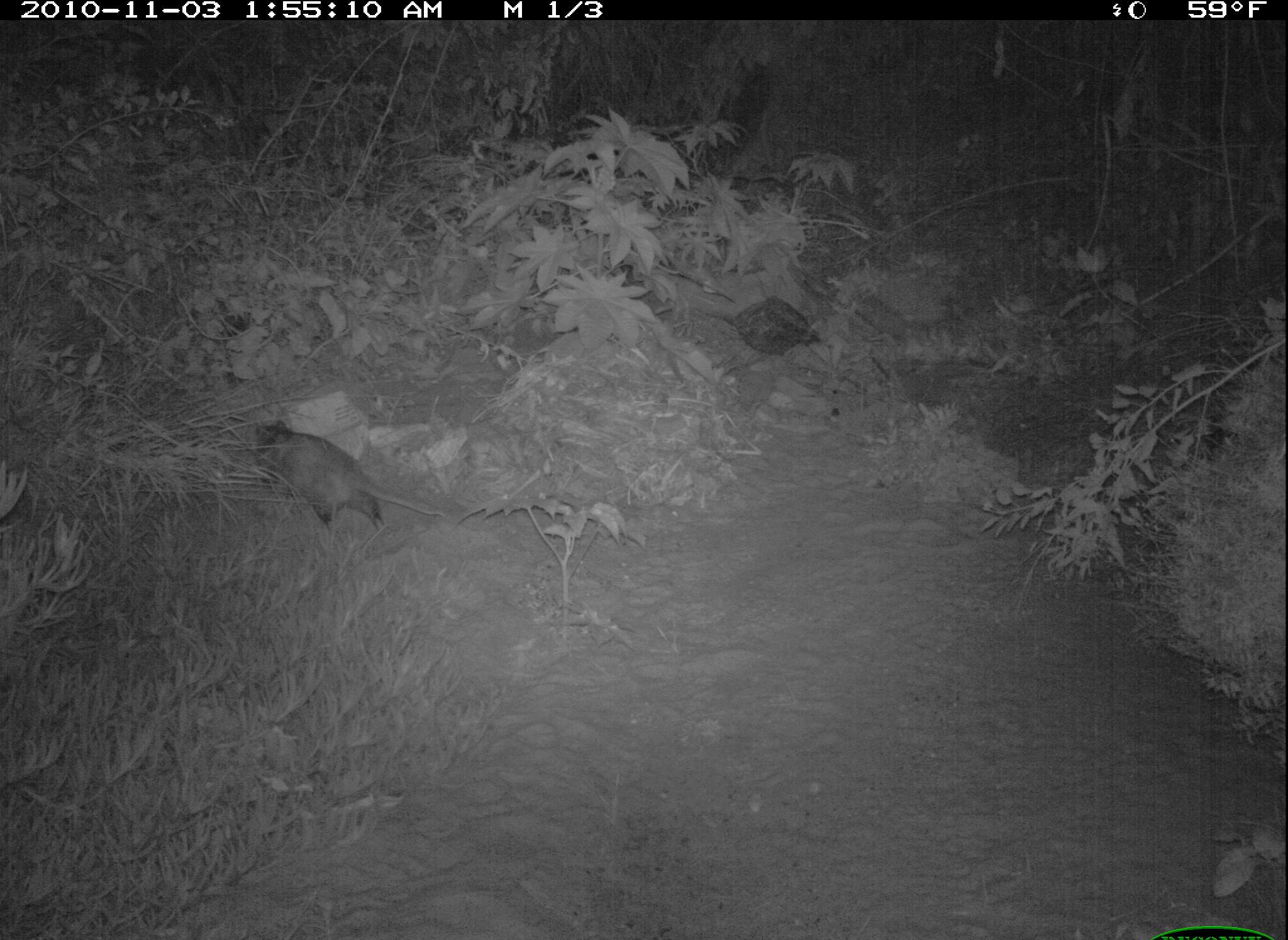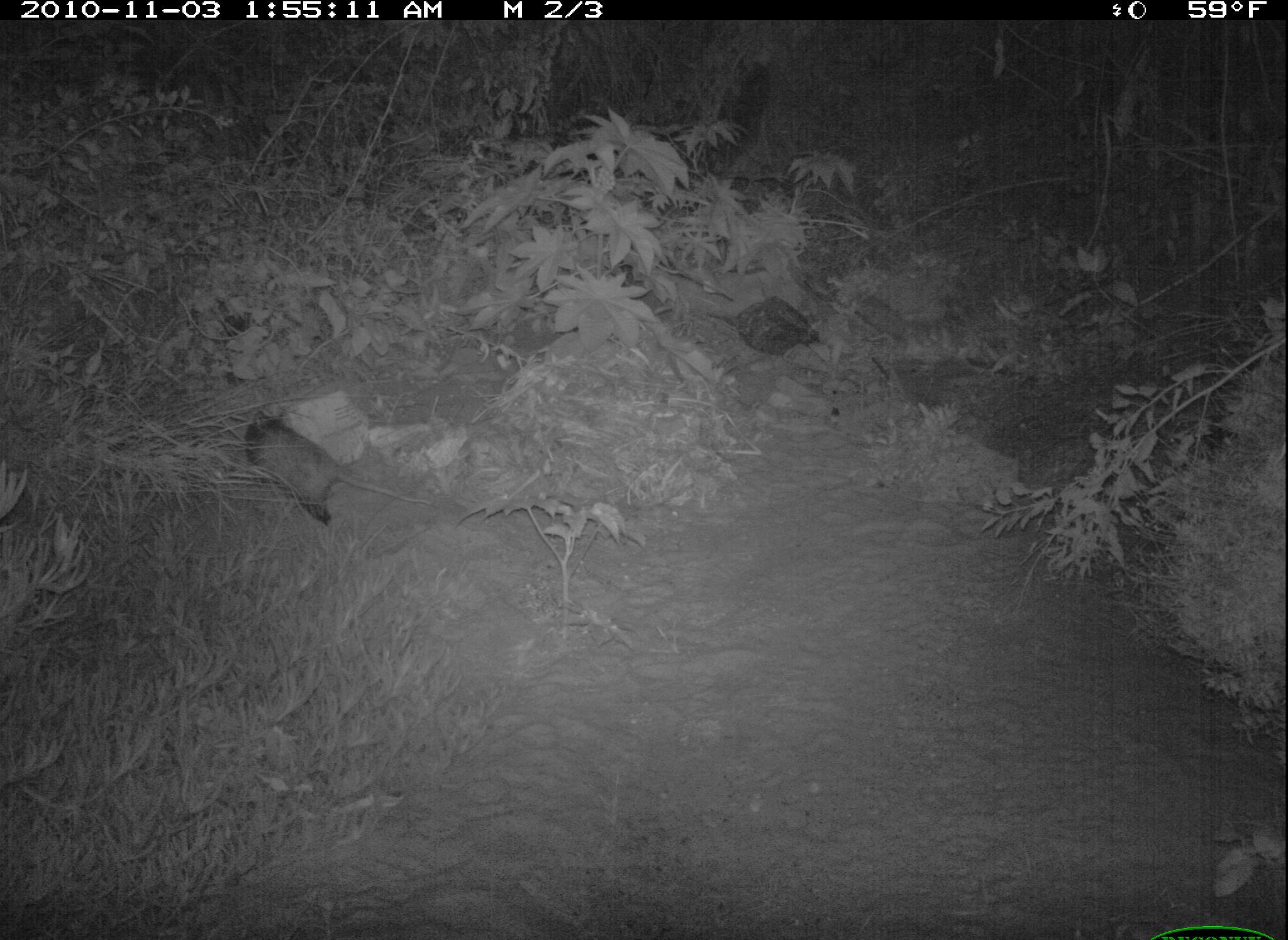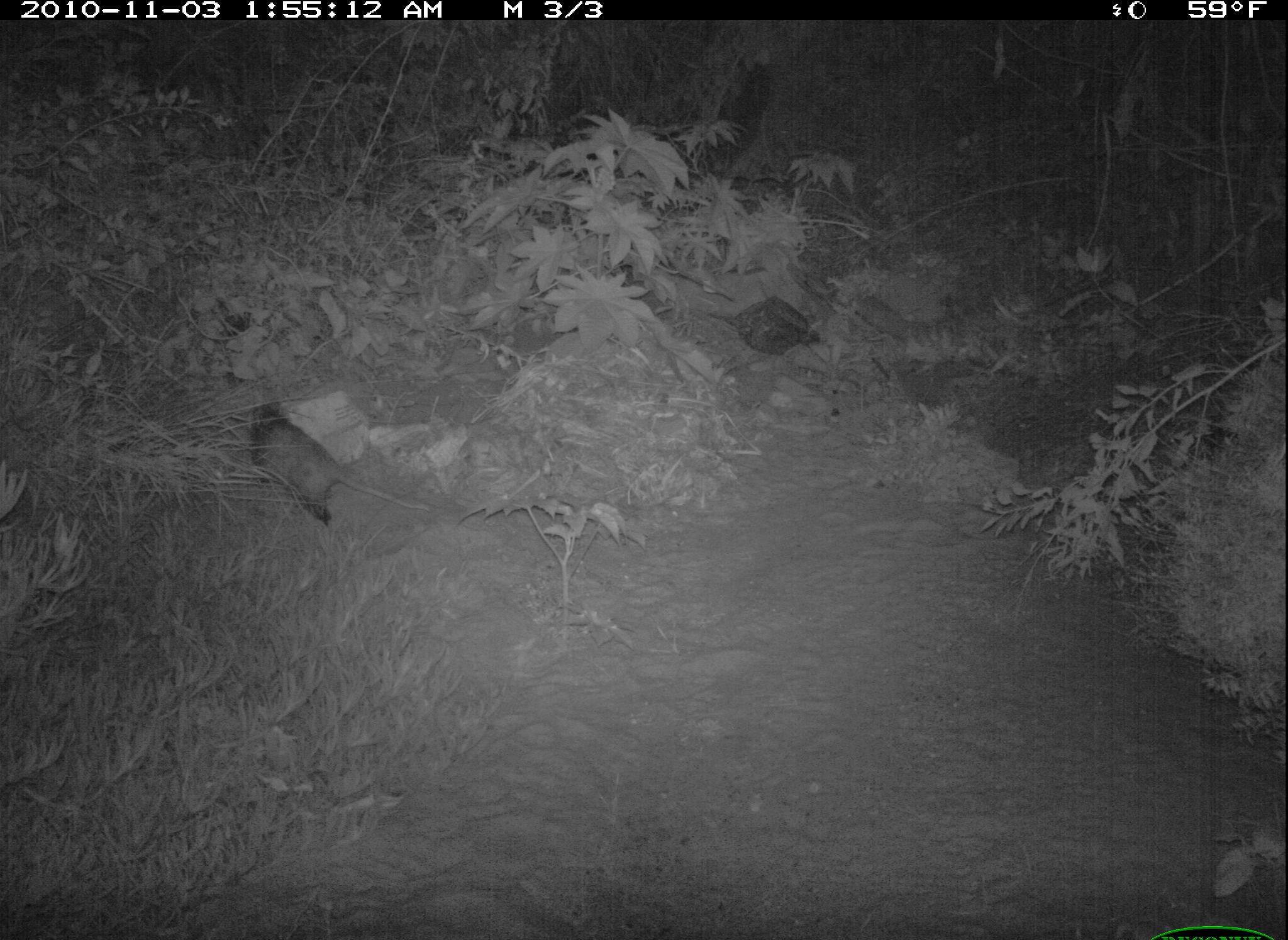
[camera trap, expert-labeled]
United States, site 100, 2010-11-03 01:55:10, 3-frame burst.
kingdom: Animalia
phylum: Chordata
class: Mammalia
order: Didelphimorphia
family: Didelphidae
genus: Didelphis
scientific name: Didelphis virginiana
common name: virginia opossum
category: opossum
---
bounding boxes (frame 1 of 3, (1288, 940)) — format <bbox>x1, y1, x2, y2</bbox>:
opossum: <bbox>250, 417, 452, 541</bbox>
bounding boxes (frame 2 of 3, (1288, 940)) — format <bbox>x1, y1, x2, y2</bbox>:
opossum: <bbox>235, 403, 430, 536</bbox>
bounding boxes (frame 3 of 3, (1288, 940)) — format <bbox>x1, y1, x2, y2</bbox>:
opossum: <bbox>235, 382, 452, 532</bbox>